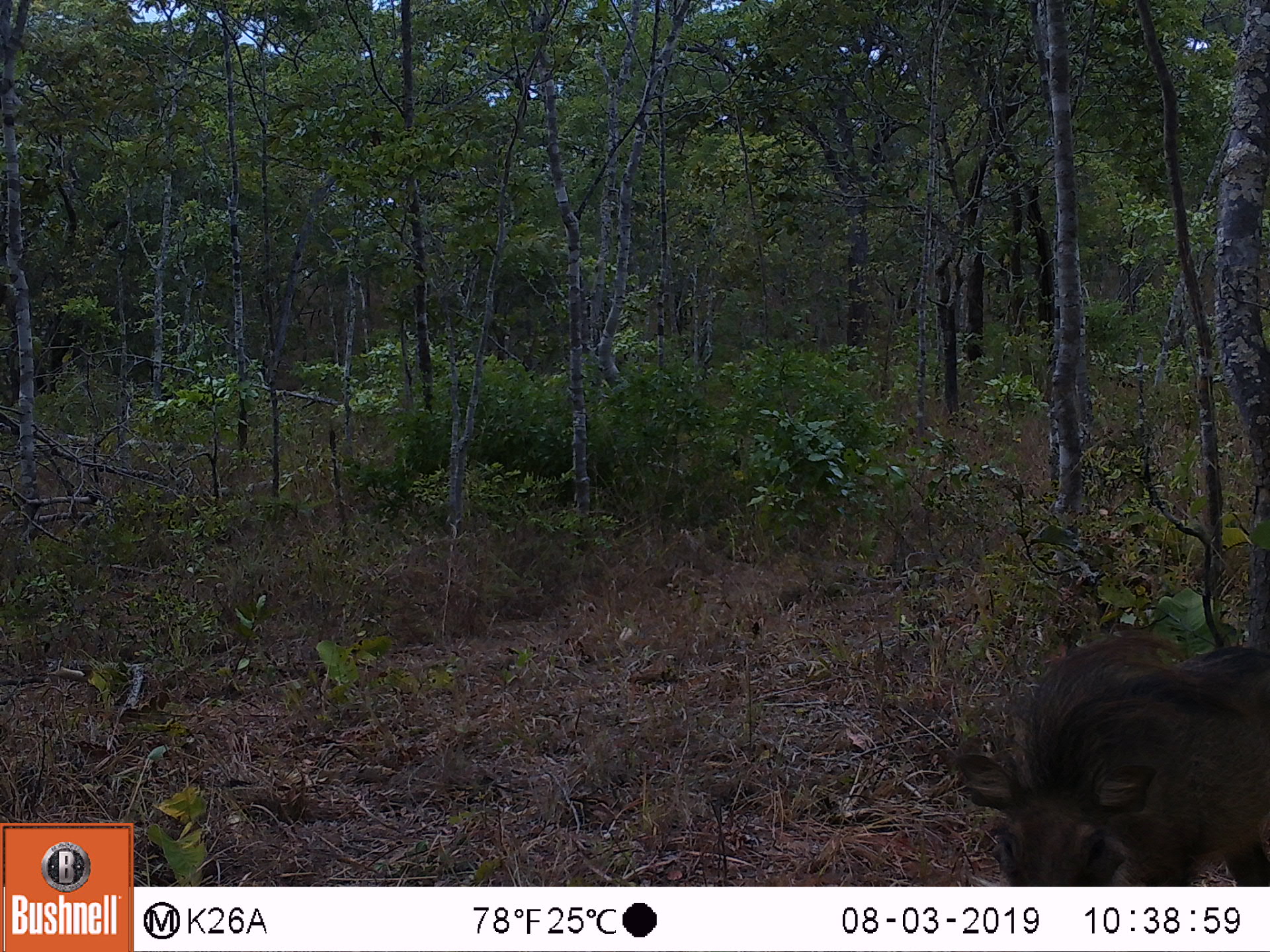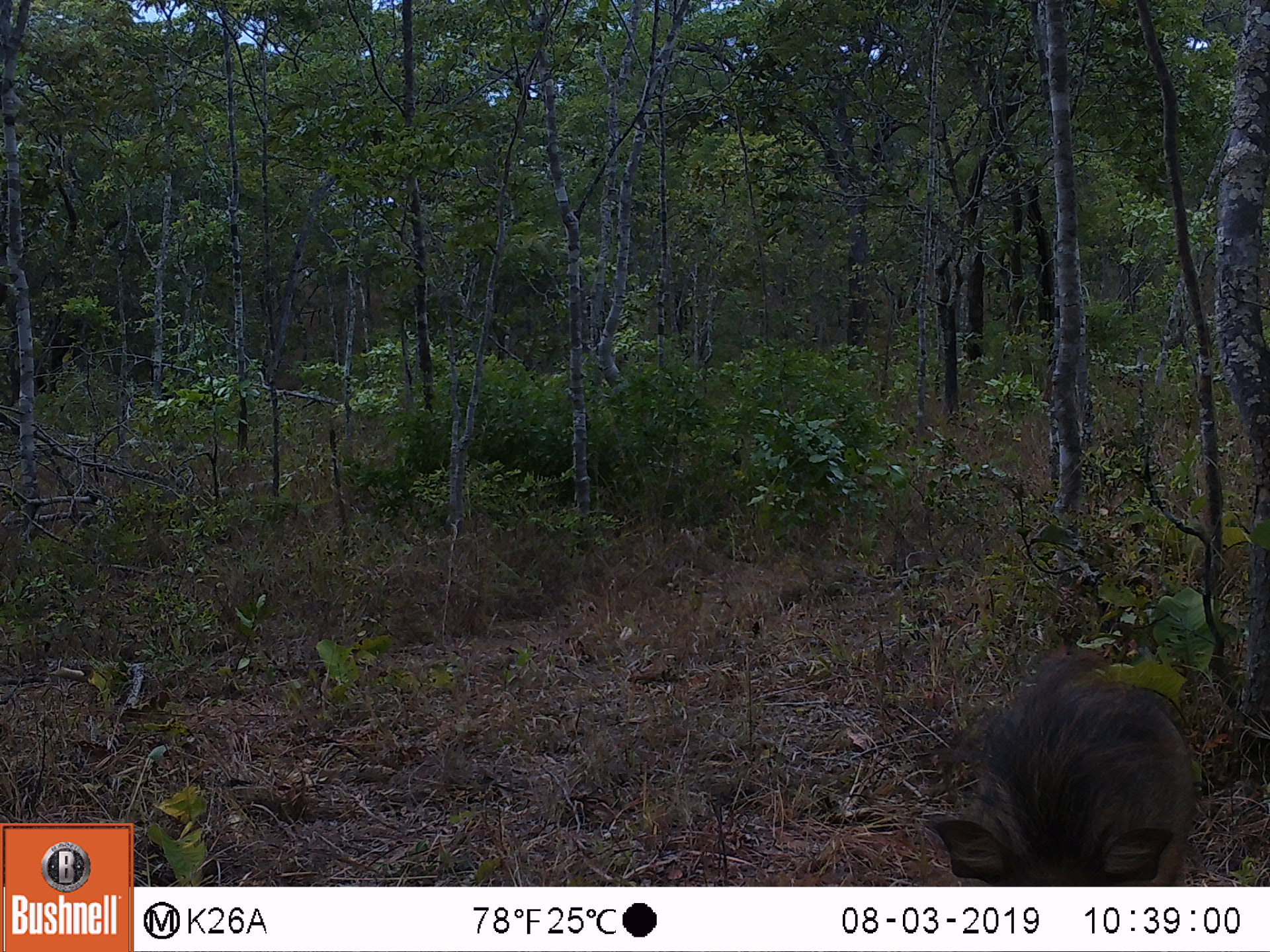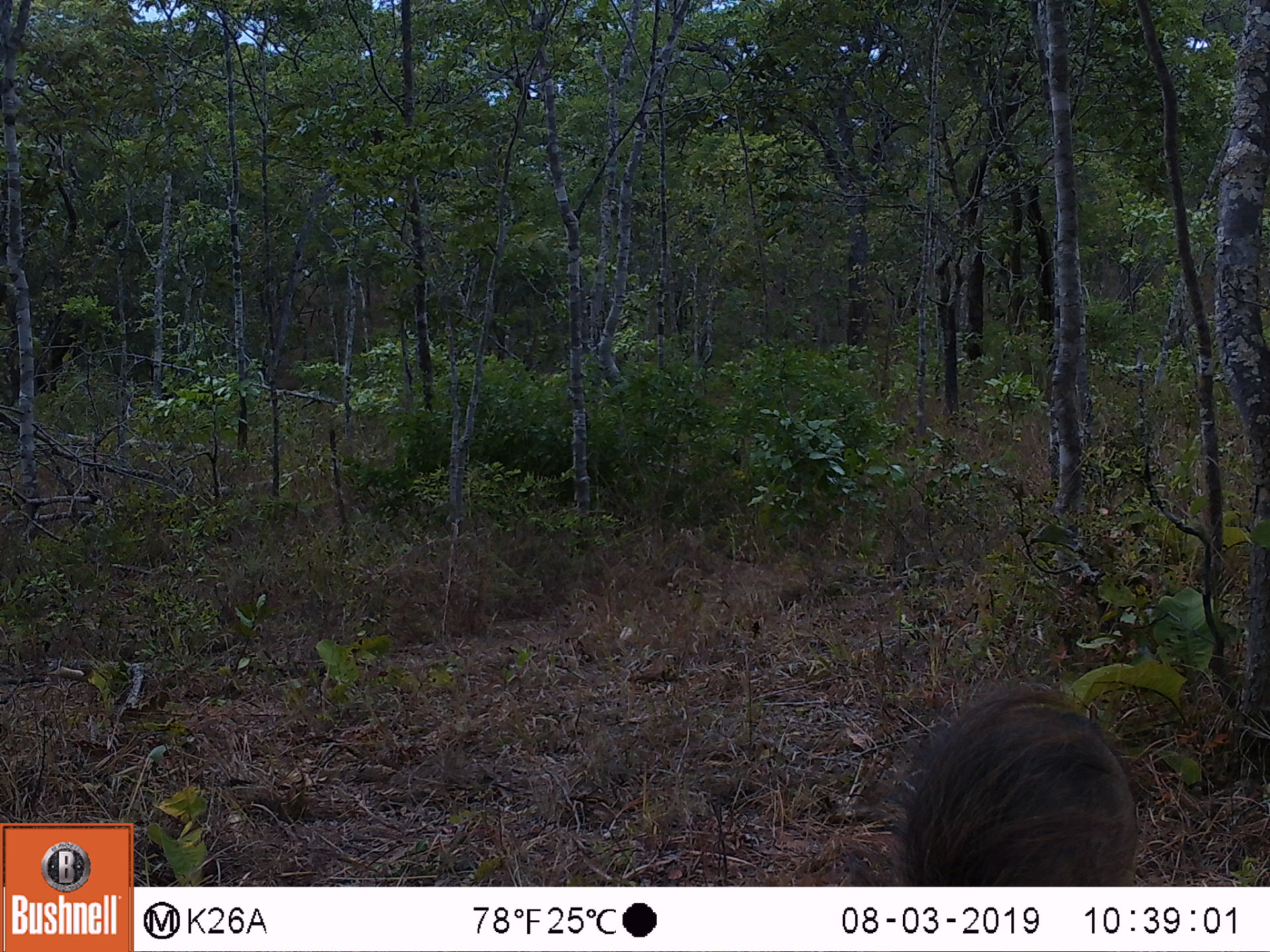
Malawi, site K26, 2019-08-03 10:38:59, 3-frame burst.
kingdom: Animalia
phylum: Chordata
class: Mammalia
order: Artiodactyla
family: Suidae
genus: Phacochoerus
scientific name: Phacochoerus africanus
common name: common warthog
Common warthog (Phacochoerus africanus), count 1.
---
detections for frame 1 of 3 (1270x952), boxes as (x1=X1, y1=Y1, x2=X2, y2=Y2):
common warthog: (x1=948, y1=624, x2=1268, y2=884)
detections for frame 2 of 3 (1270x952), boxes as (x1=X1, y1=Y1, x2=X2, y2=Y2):
common warthog: (x1=919, y1=642, x2=1210, y2=884)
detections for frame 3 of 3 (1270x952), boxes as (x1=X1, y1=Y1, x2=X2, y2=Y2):
common warthog: (x1=879, y1=671, x2=1152, y2=884)